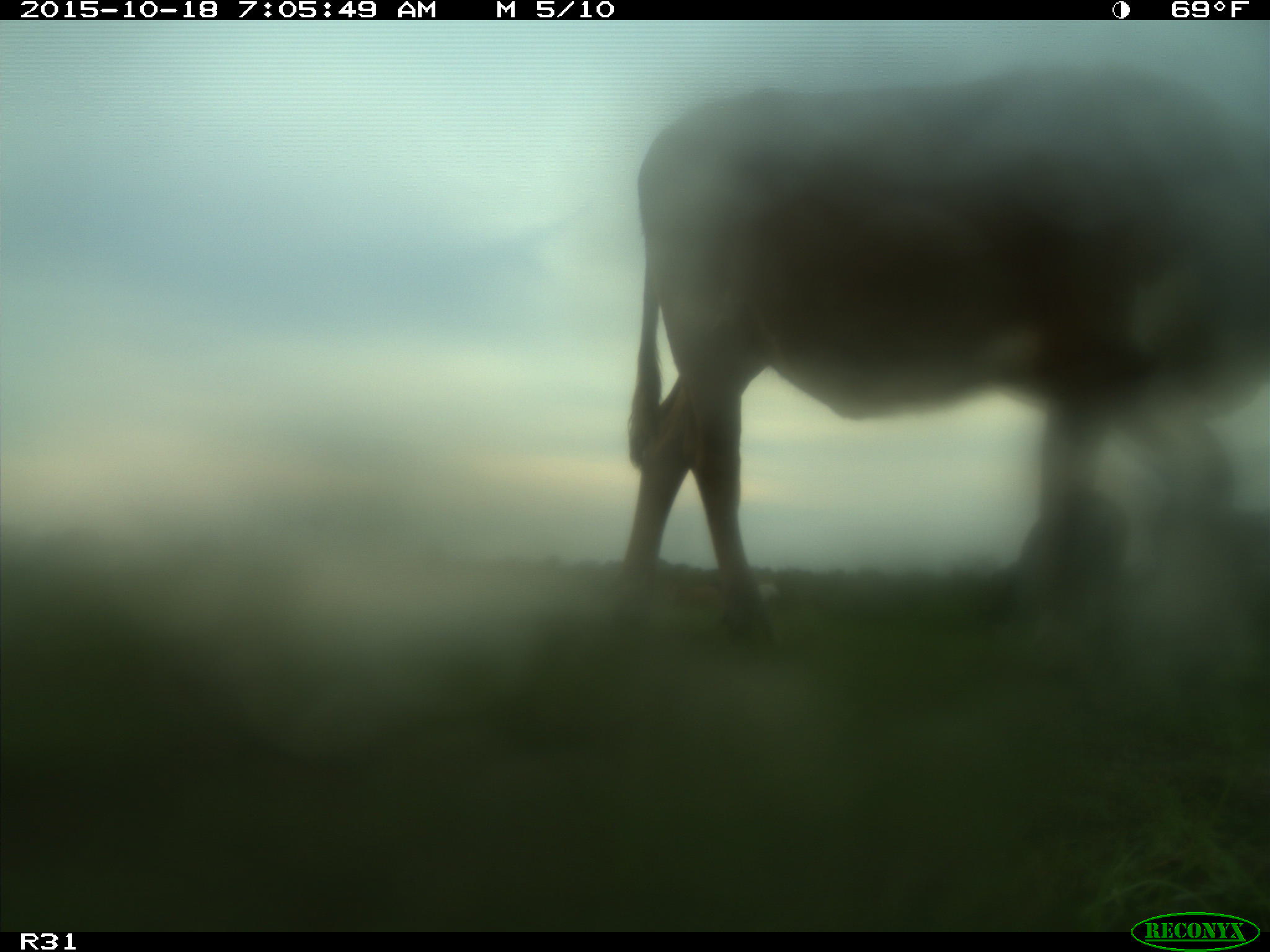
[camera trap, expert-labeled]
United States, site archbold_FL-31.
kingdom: Animalia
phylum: Chordata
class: Mammalia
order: Artiodactyla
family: Bovidae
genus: Bos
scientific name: Bos taurus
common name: domestic cow